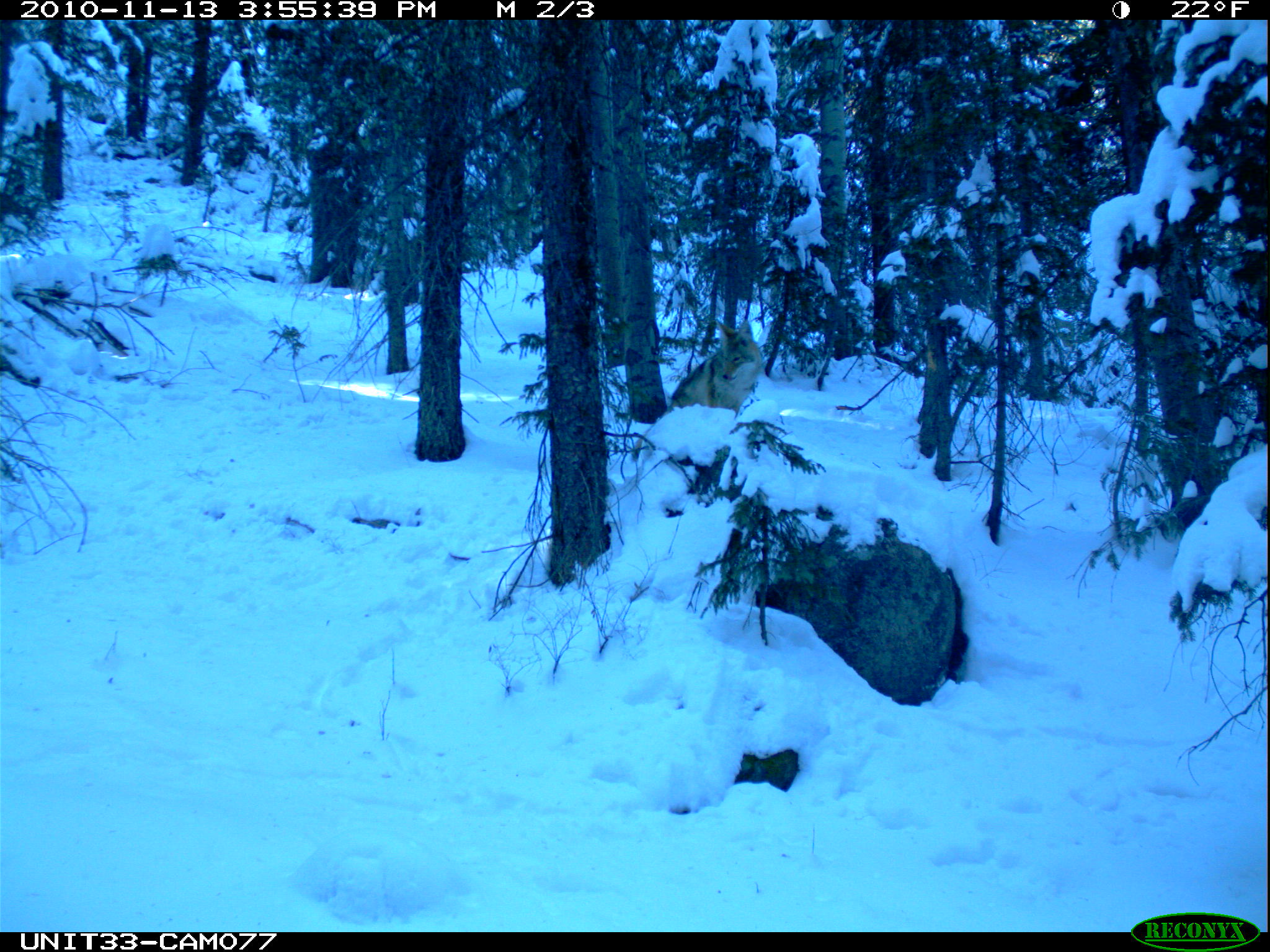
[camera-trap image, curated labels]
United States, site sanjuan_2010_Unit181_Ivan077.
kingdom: Animalia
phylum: Chordata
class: Mammalia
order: Carnivora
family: Canidae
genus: Canis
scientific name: Canis latrans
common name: coyote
Canis latrans (coyote).